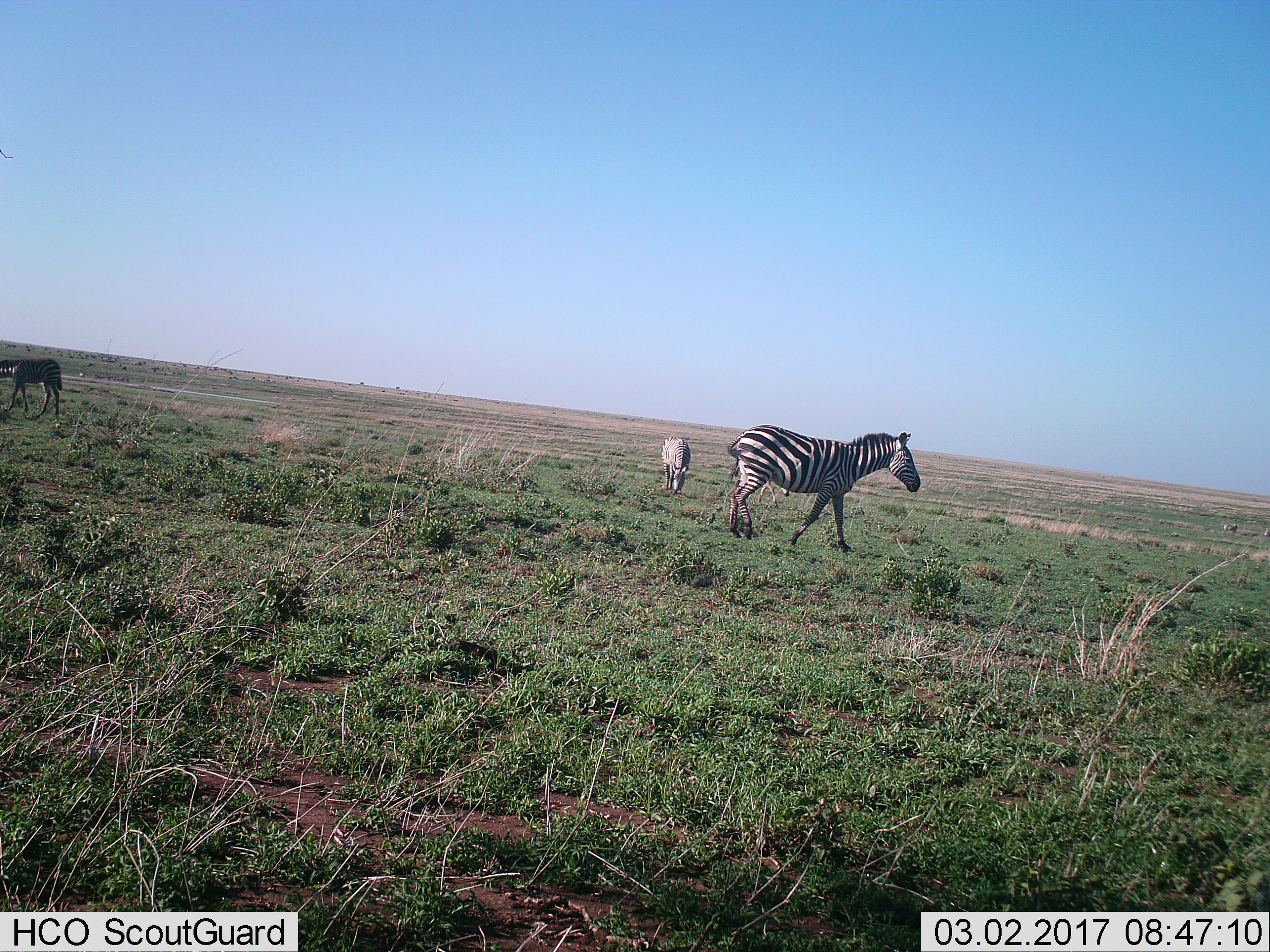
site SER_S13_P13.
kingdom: Animalia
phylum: Chordata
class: Mammalia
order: Perissodactyla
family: Equidae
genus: Equus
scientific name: Equus quagga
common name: plains zebra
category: zebraplains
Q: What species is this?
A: Zebraplains (plains zebra) (Equus quagga).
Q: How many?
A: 4.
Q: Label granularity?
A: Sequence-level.